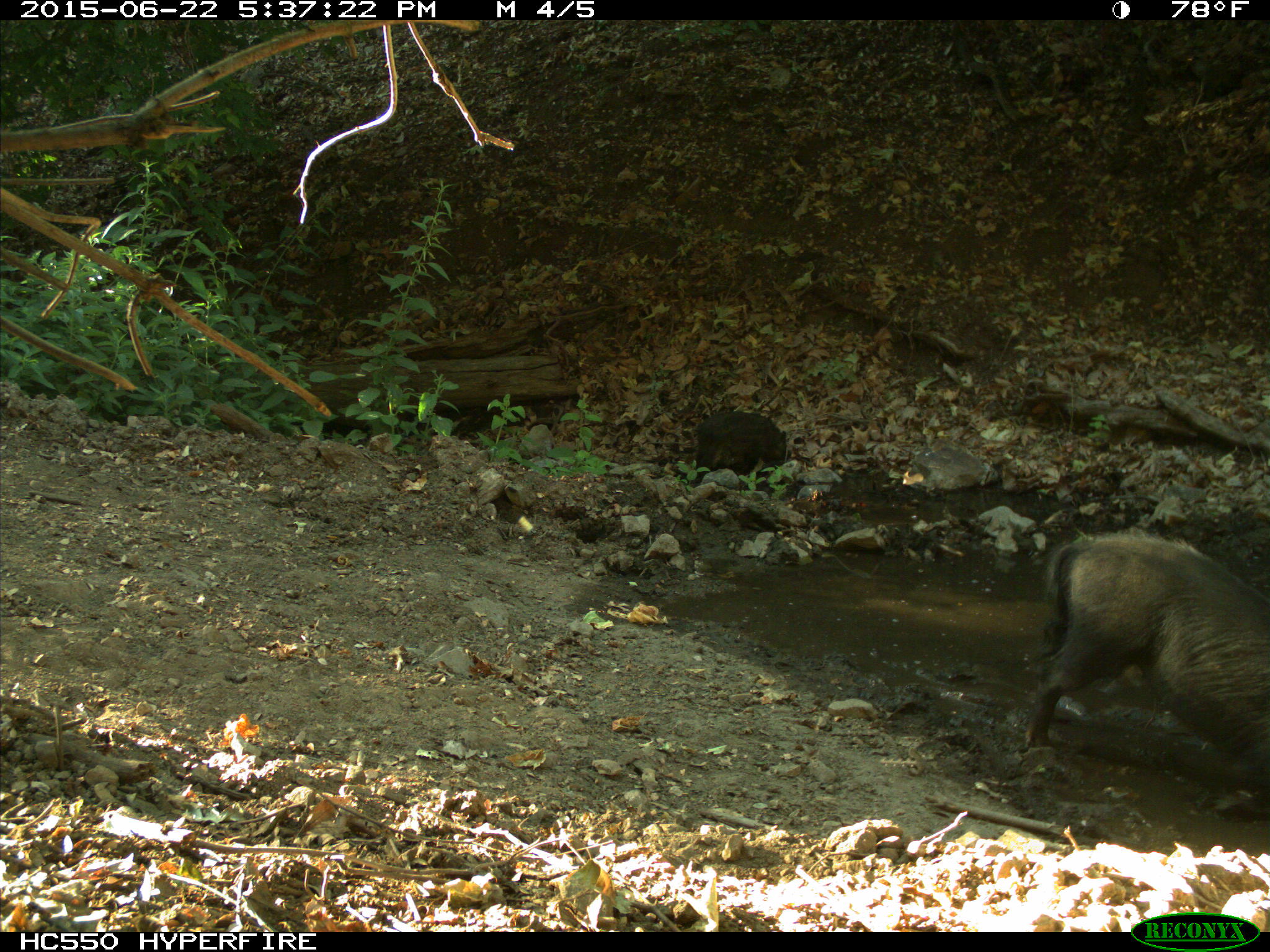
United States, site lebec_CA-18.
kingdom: Animalia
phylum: Chordata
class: Mammalia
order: Artiodactyla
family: Suidae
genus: Sus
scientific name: Sus scrofa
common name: wild boar